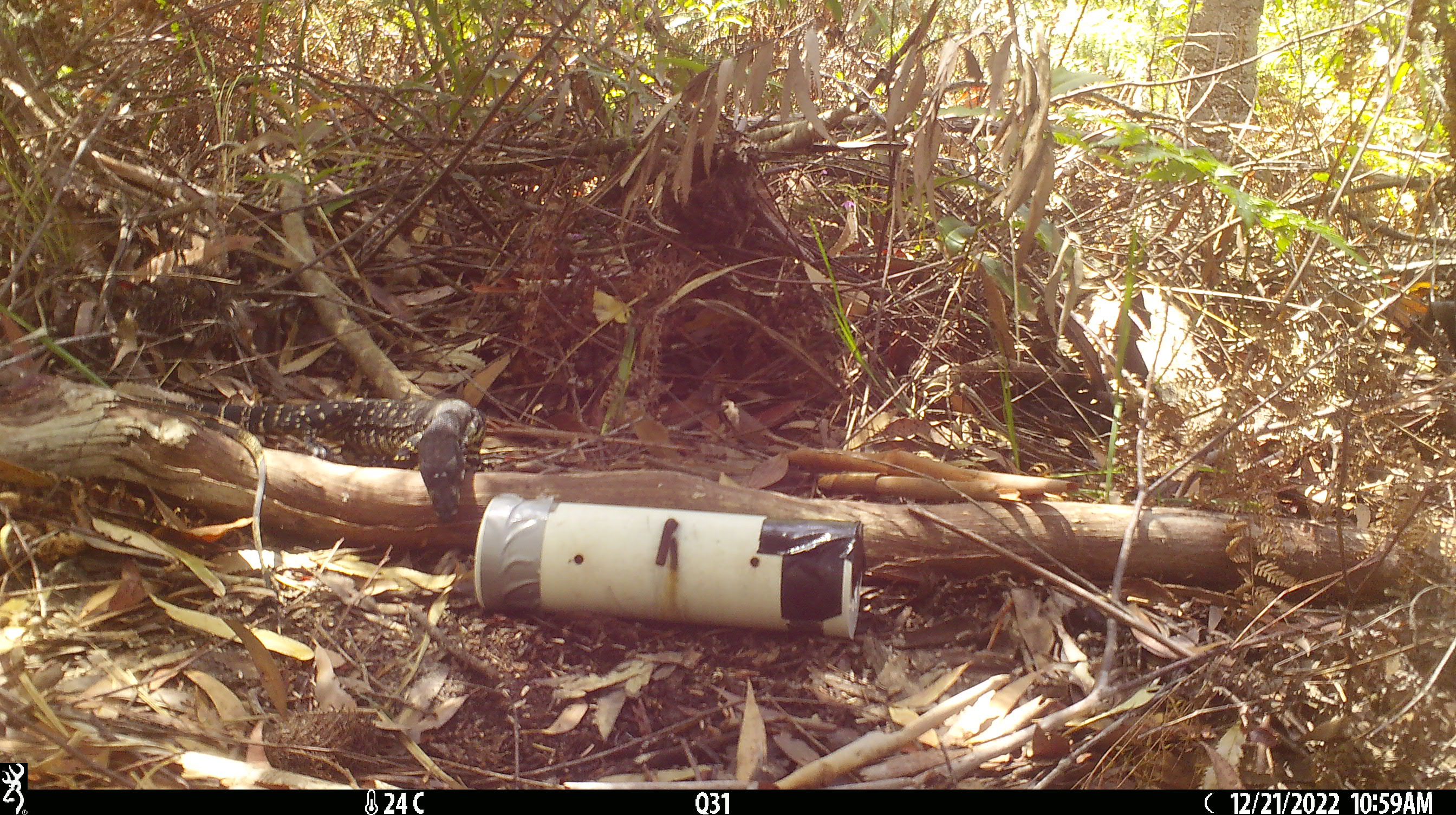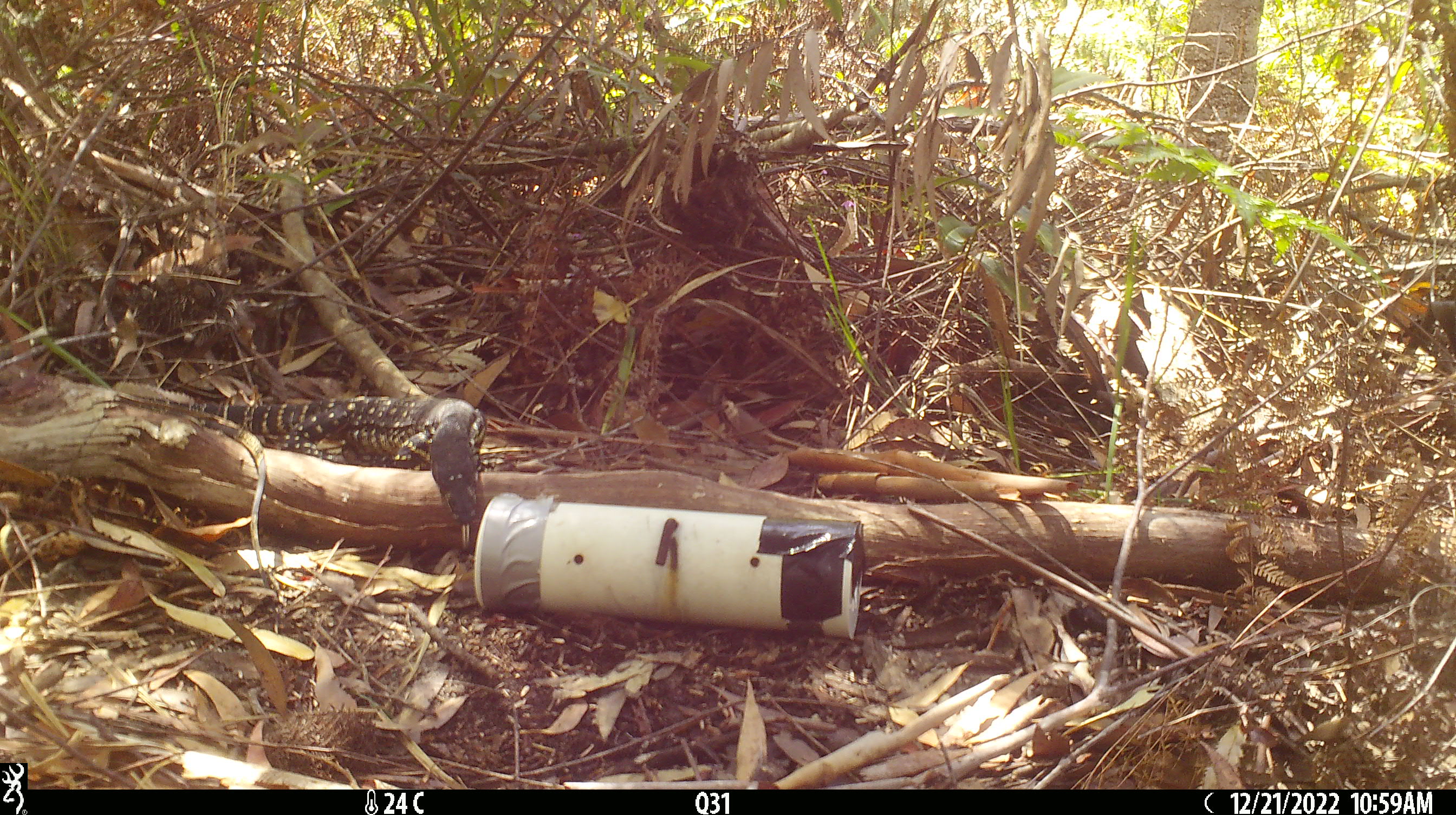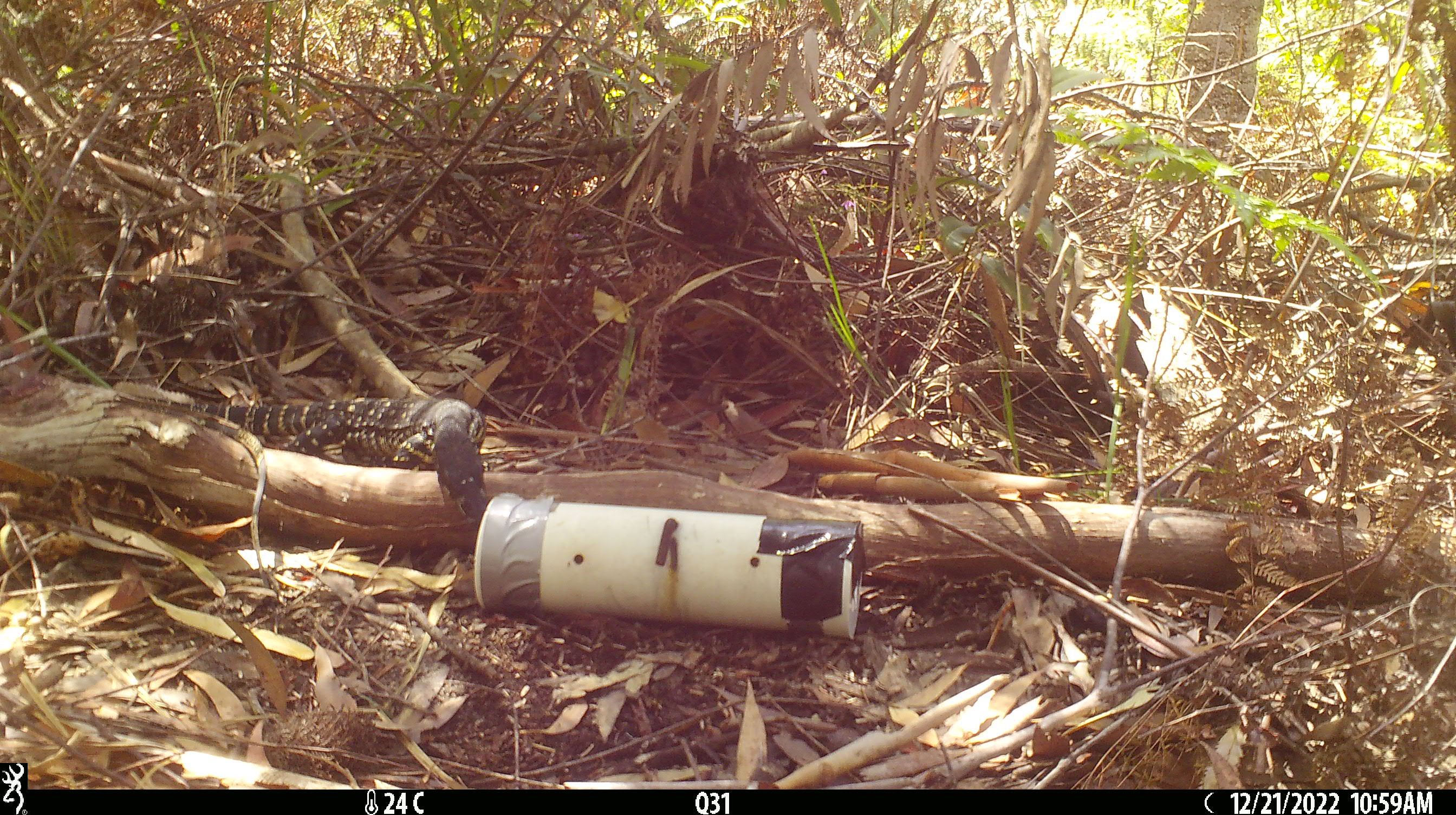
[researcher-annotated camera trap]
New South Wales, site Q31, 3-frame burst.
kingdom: Animalia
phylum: Chordata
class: Reptilia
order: Squamata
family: Varanidae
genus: Varanus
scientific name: Varanus varius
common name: lace monitor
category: goanna